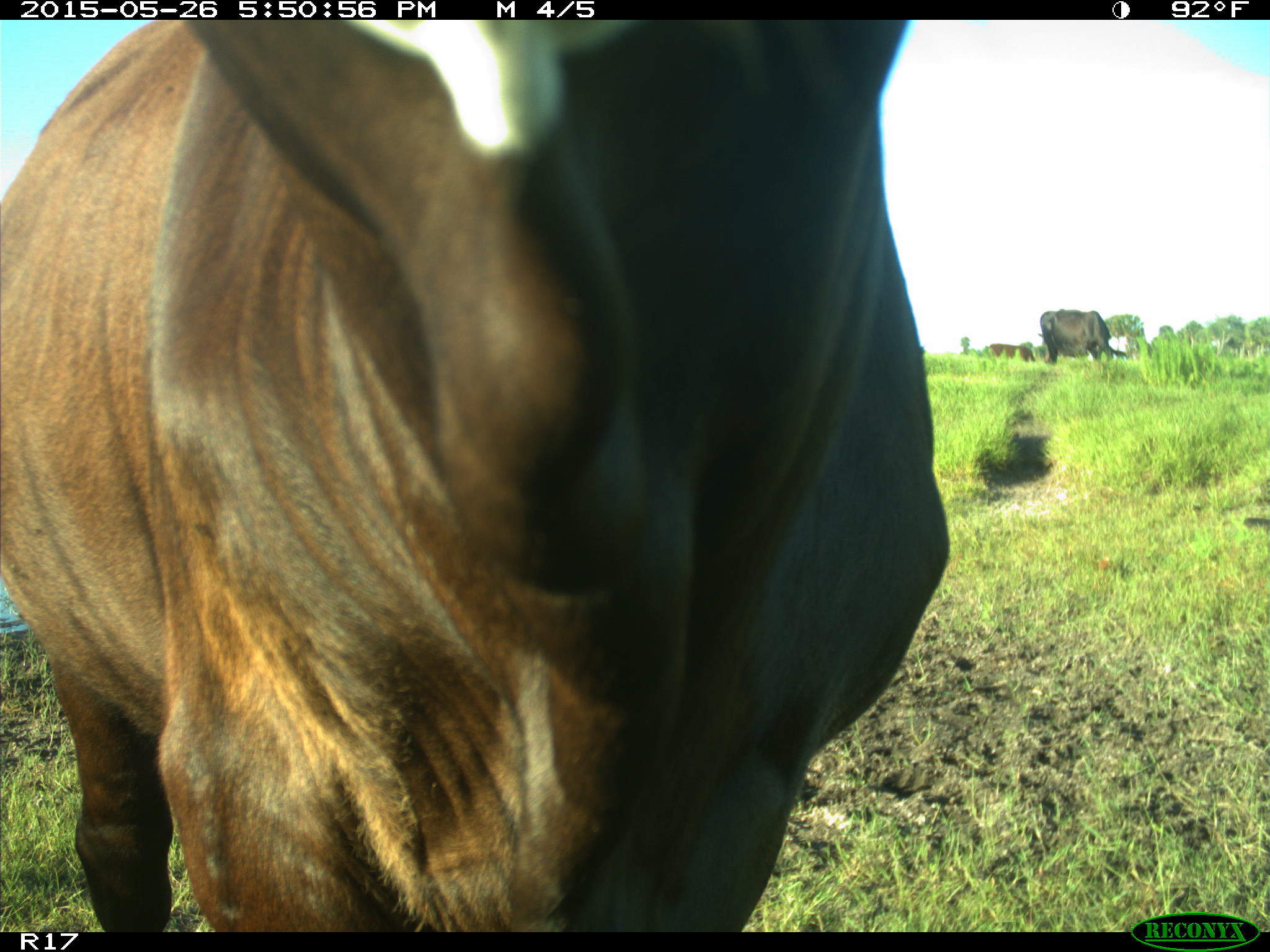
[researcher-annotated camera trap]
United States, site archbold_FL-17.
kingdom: Animalia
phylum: Chordata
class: Mammalia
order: Artiodactyla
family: Bovidae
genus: Bos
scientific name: Bos taurus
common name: domestic cow